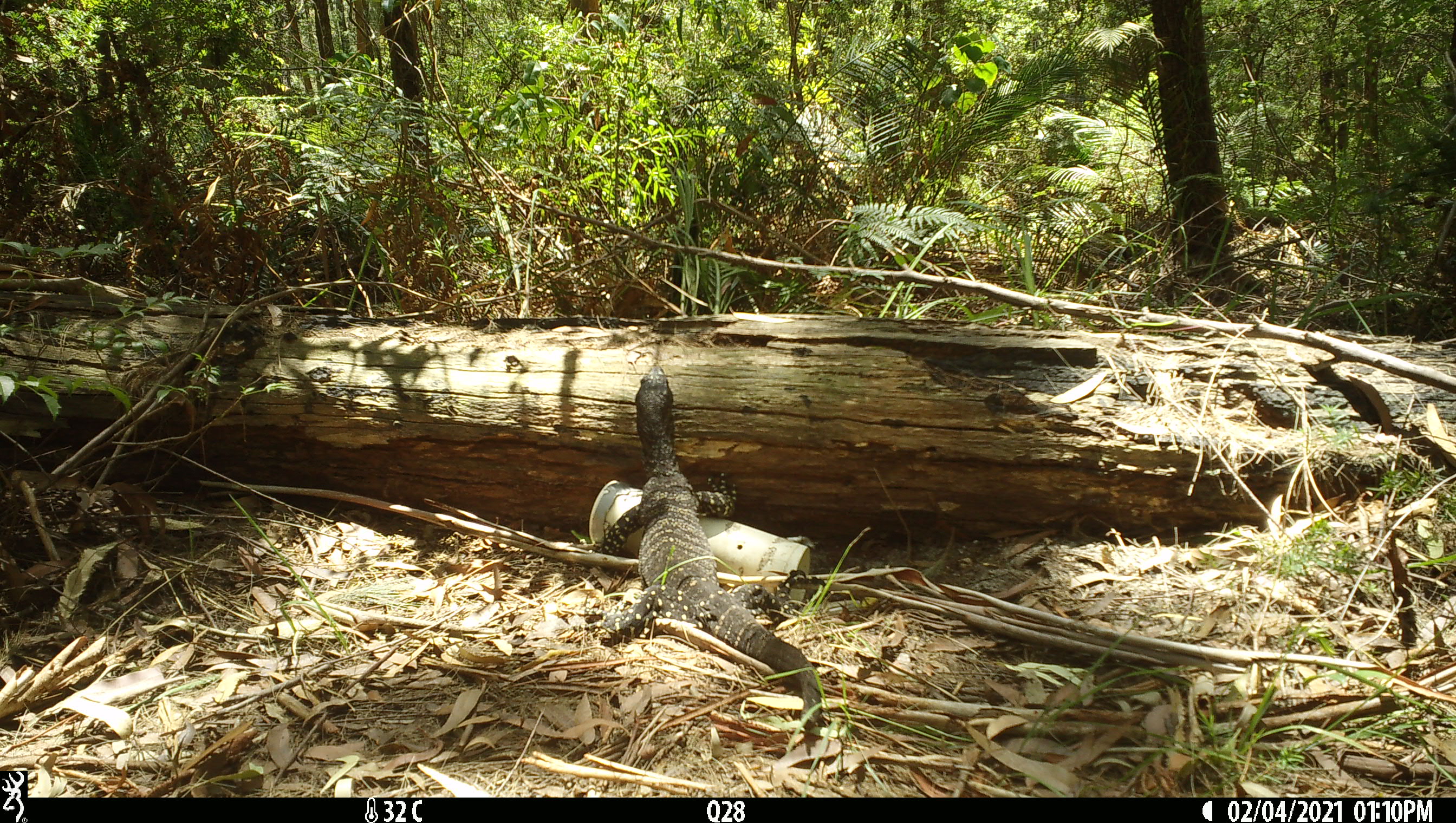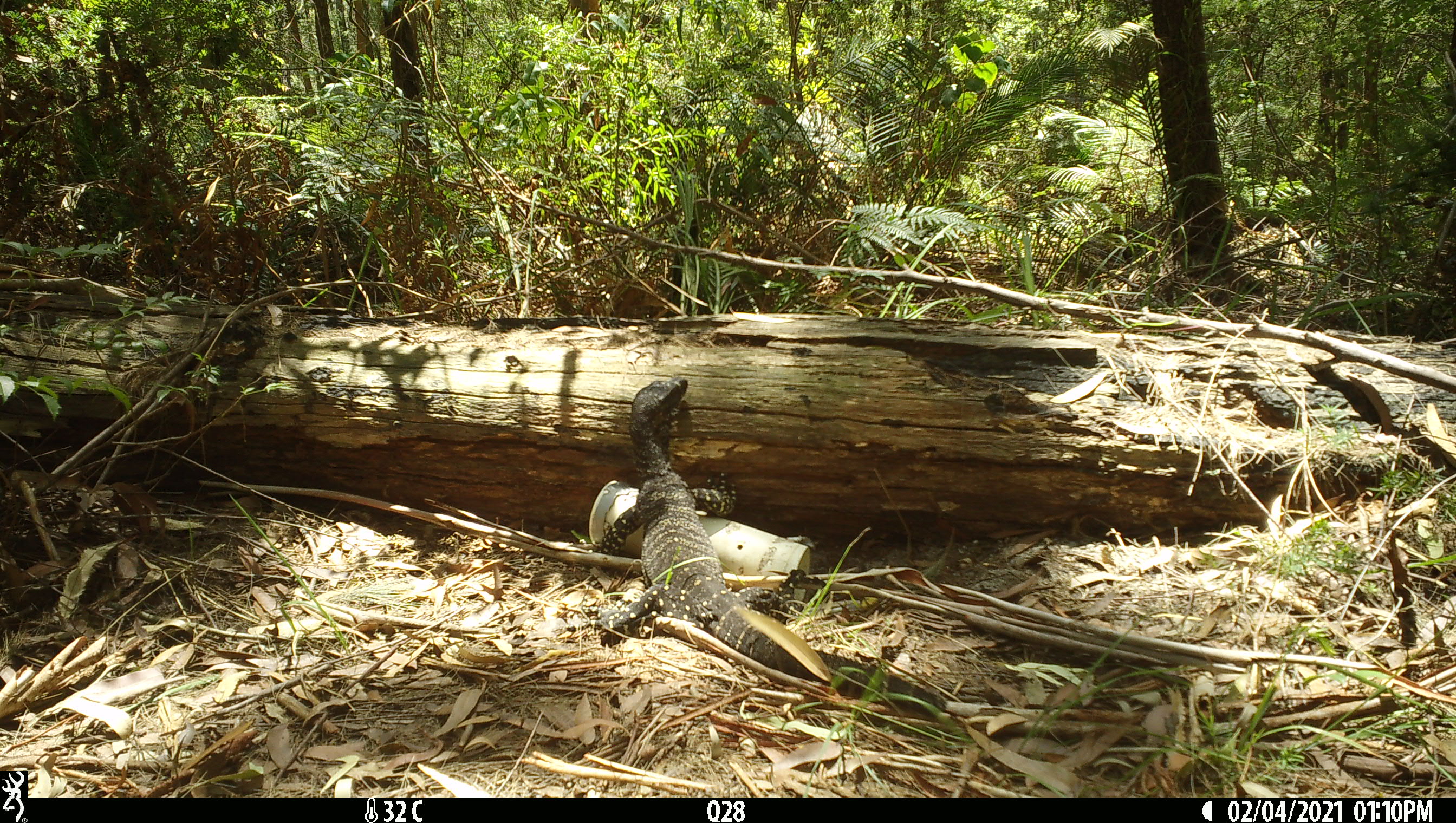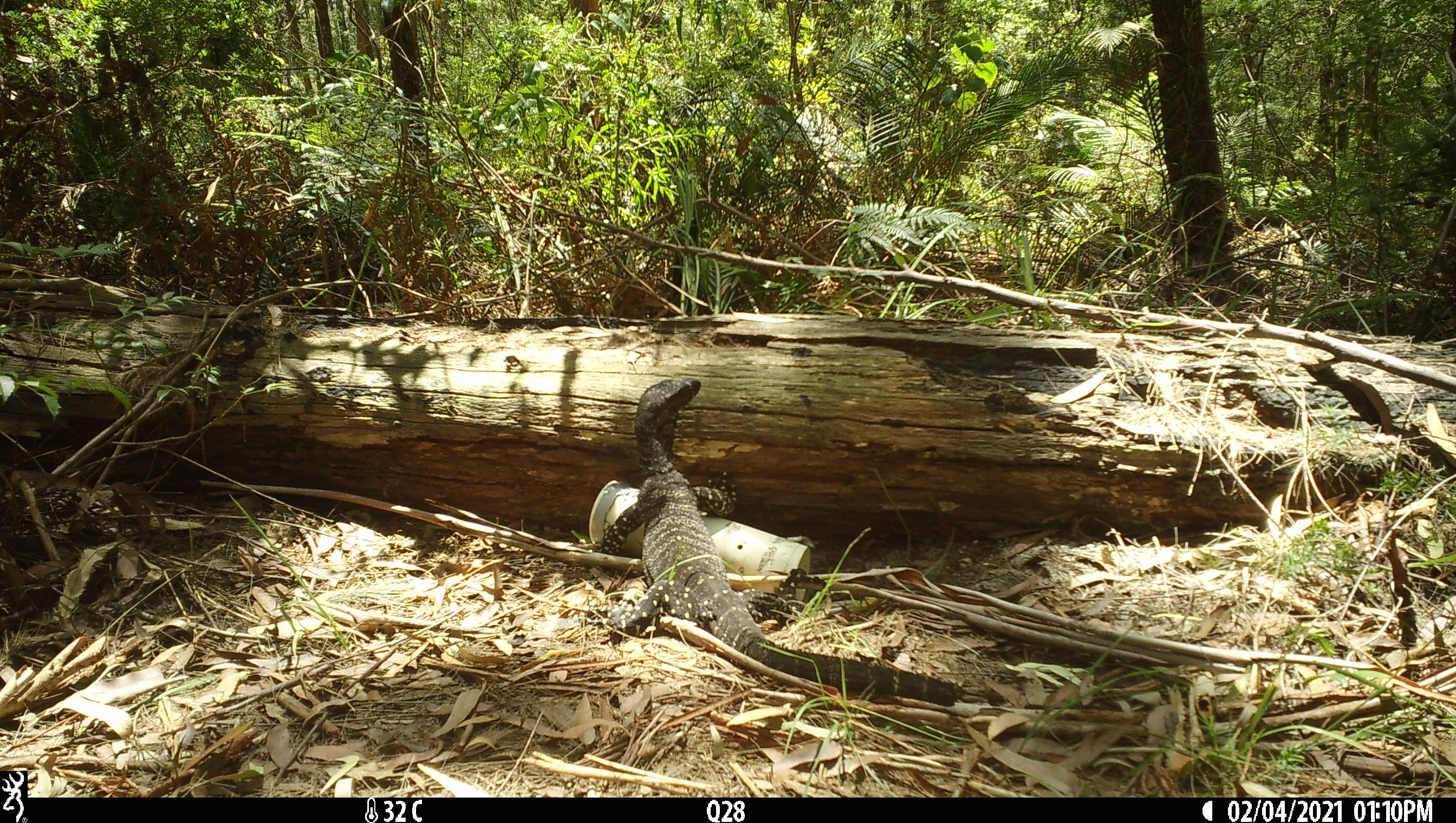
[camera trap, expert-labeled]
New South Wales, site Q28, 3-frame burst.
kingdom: Animalia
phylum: Chordata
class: Reptilia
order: Squamata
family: Varanidae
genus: Varanus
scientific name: Varanus varius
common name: lace monitor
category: goanna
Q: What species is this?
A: Goanna (lace monitor) (Varanus varius).